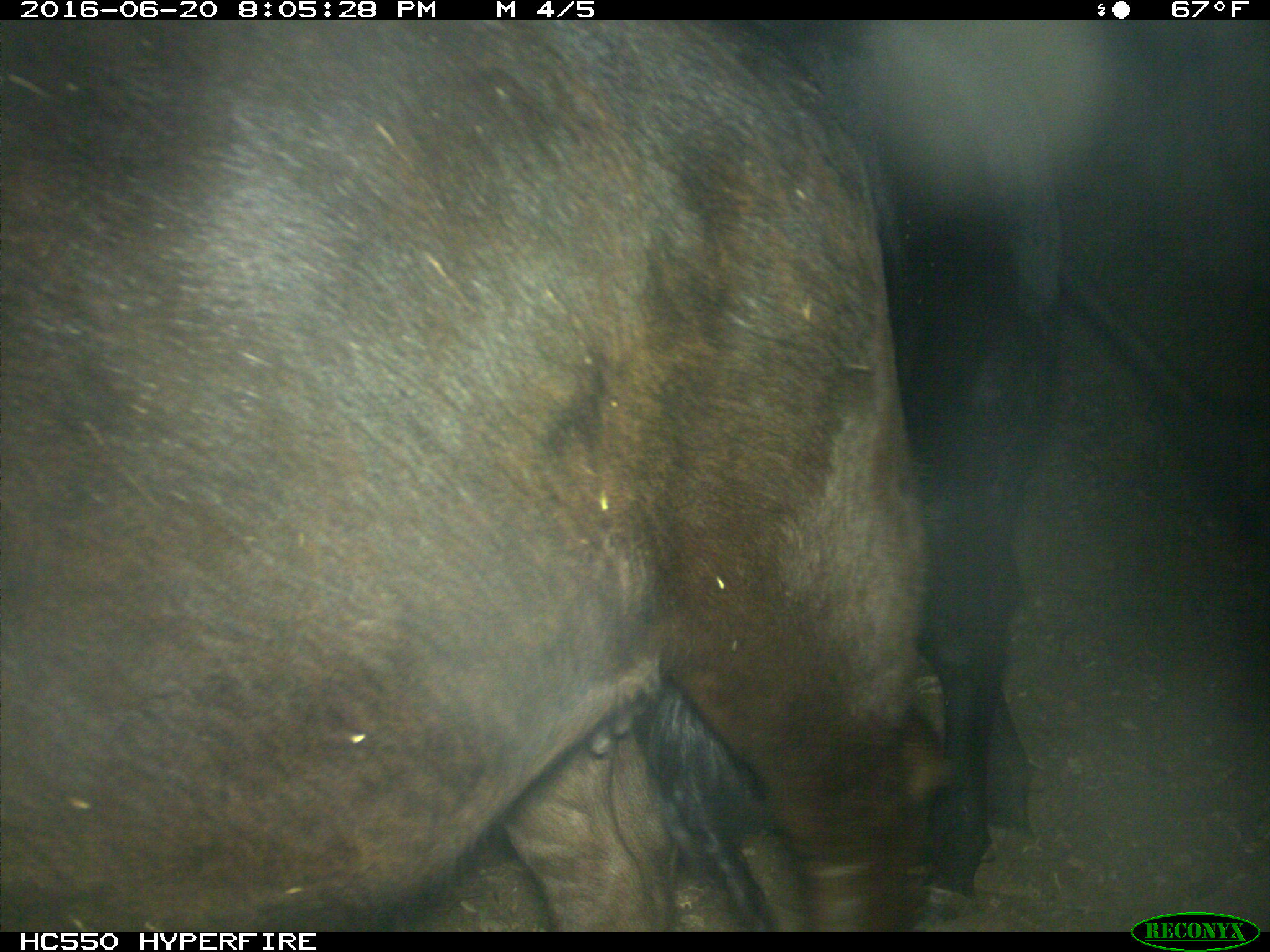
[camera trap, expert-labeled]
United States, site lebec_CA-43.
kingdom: Animalia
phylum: Chordata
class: Mammalia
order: Artiodactyla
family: Bovidae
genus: Bos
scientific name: Bos taurus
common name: domestic cow